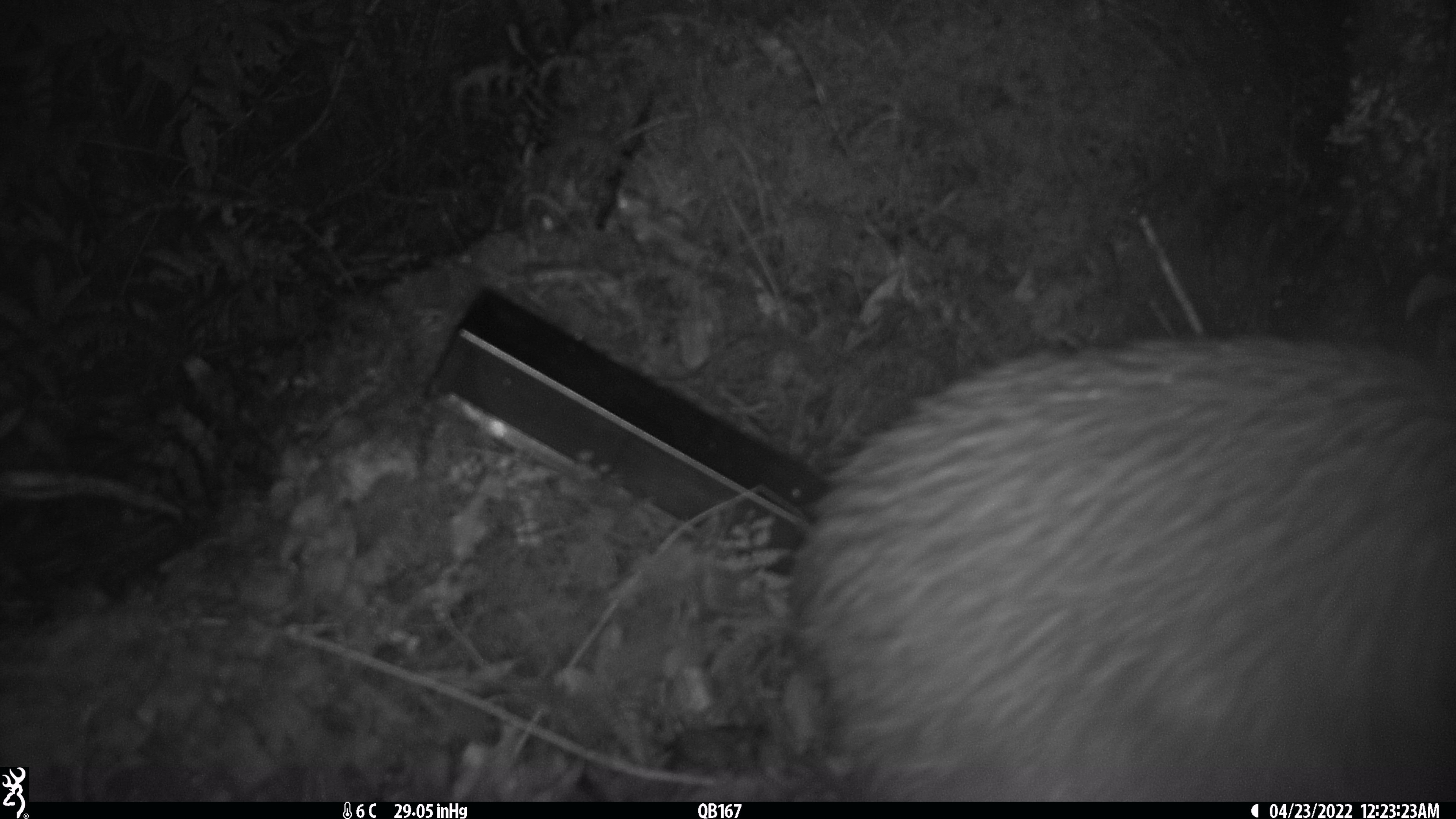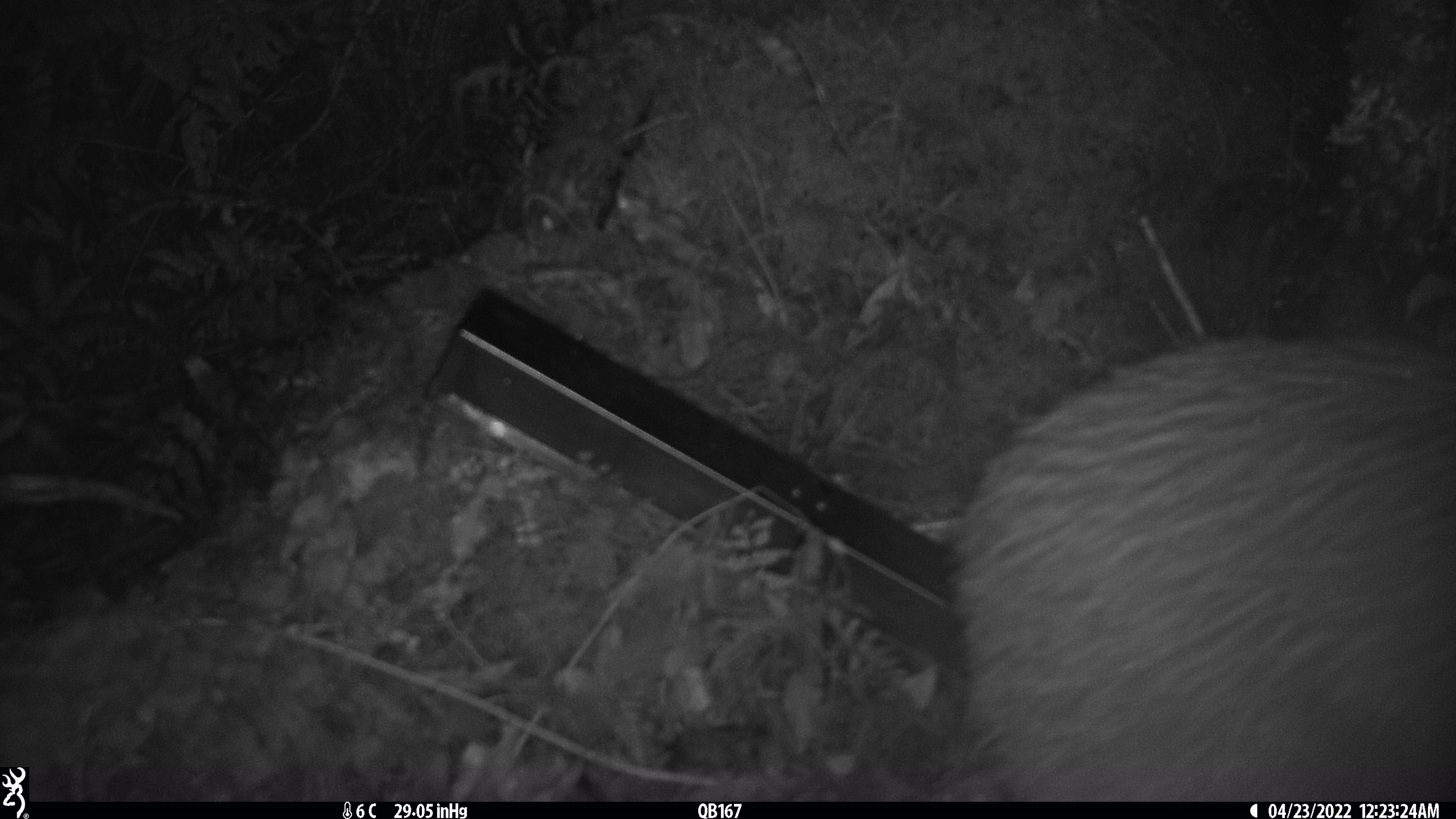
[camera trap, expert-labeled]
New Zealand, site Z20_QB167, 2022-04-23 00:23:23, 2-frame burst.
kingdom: Animalia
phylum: Chordata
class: Aves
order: Apterygiformes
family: Apterygidae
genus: Apteryx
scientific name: Apteryx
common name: kiwi